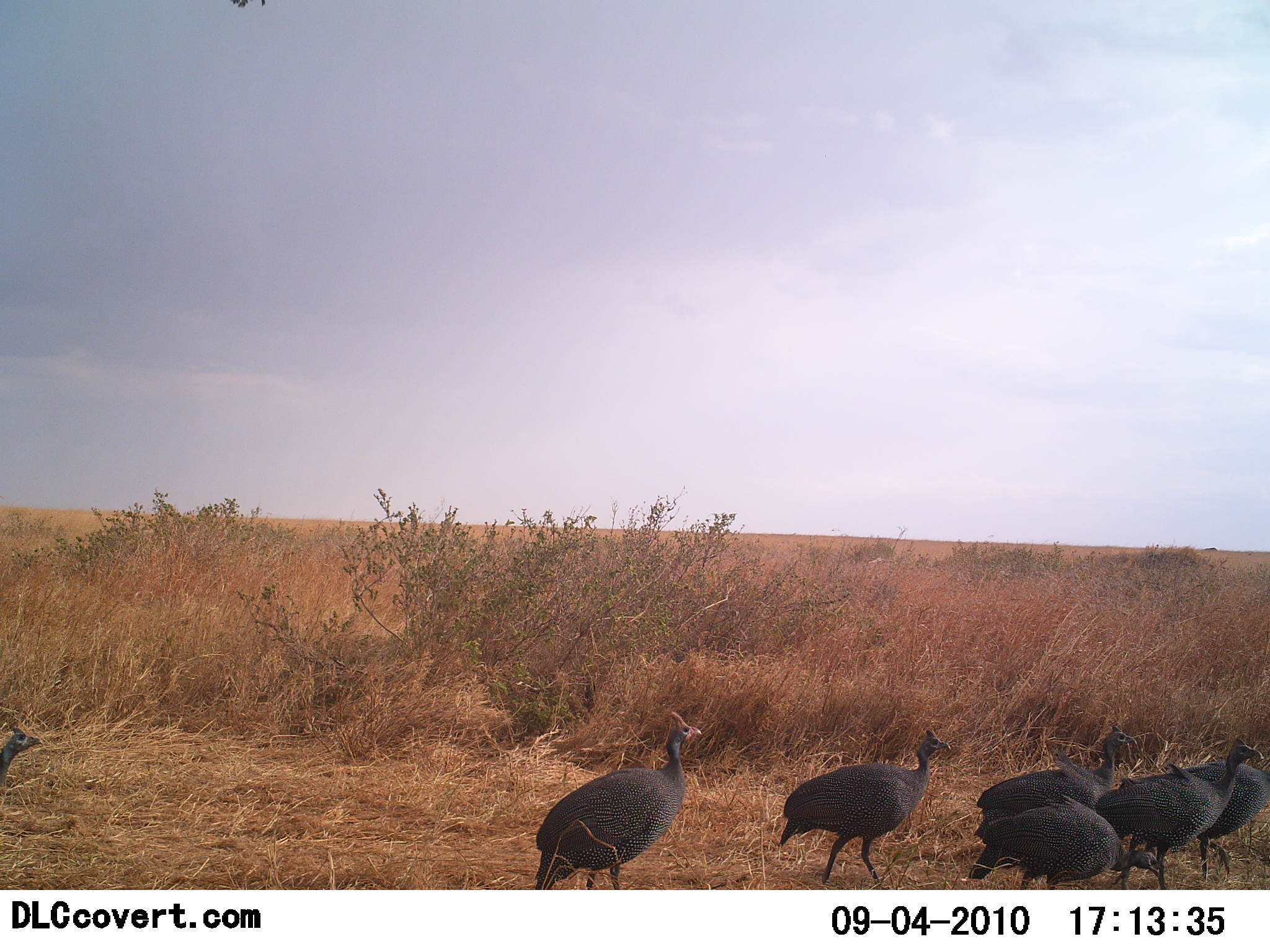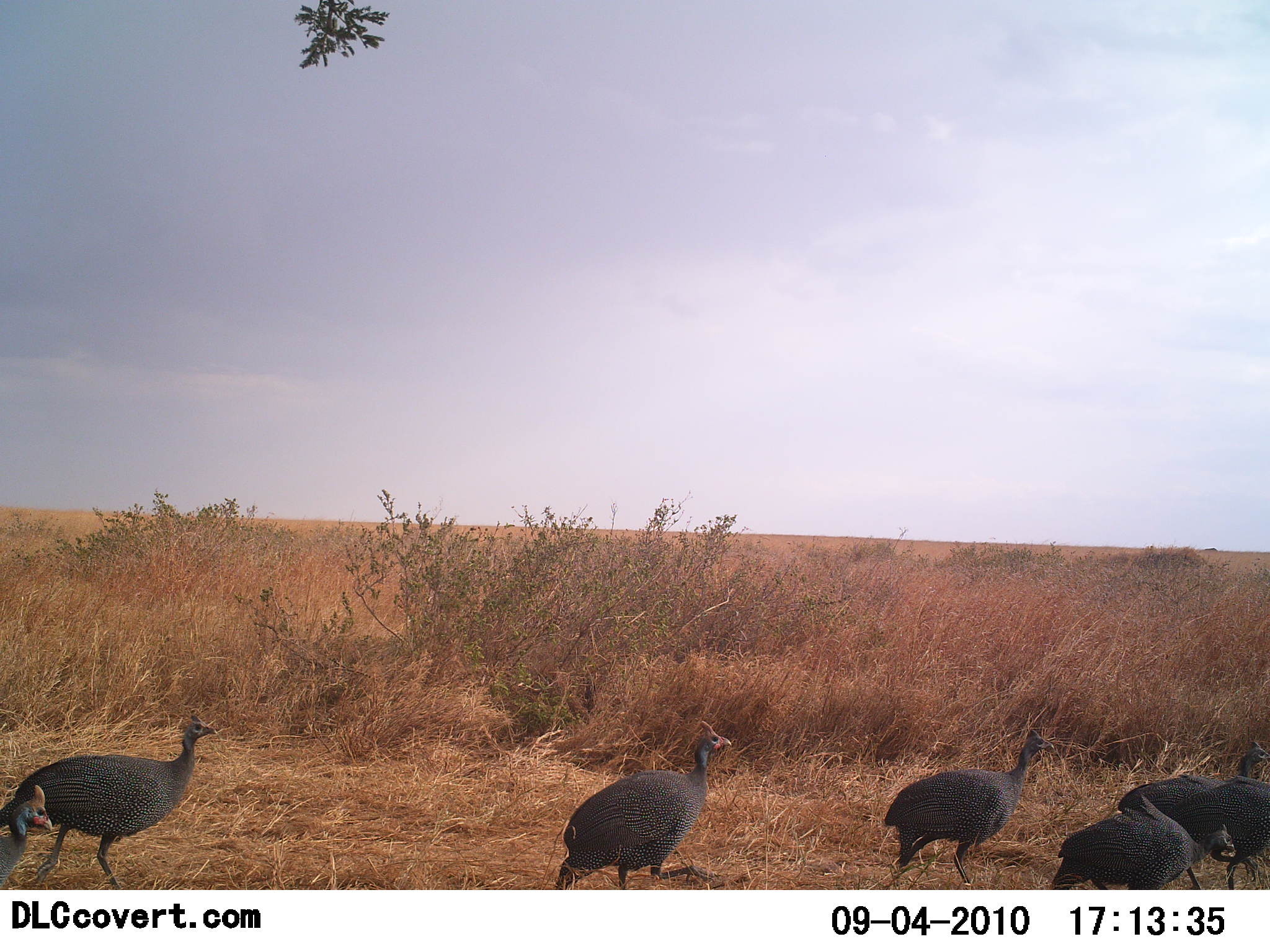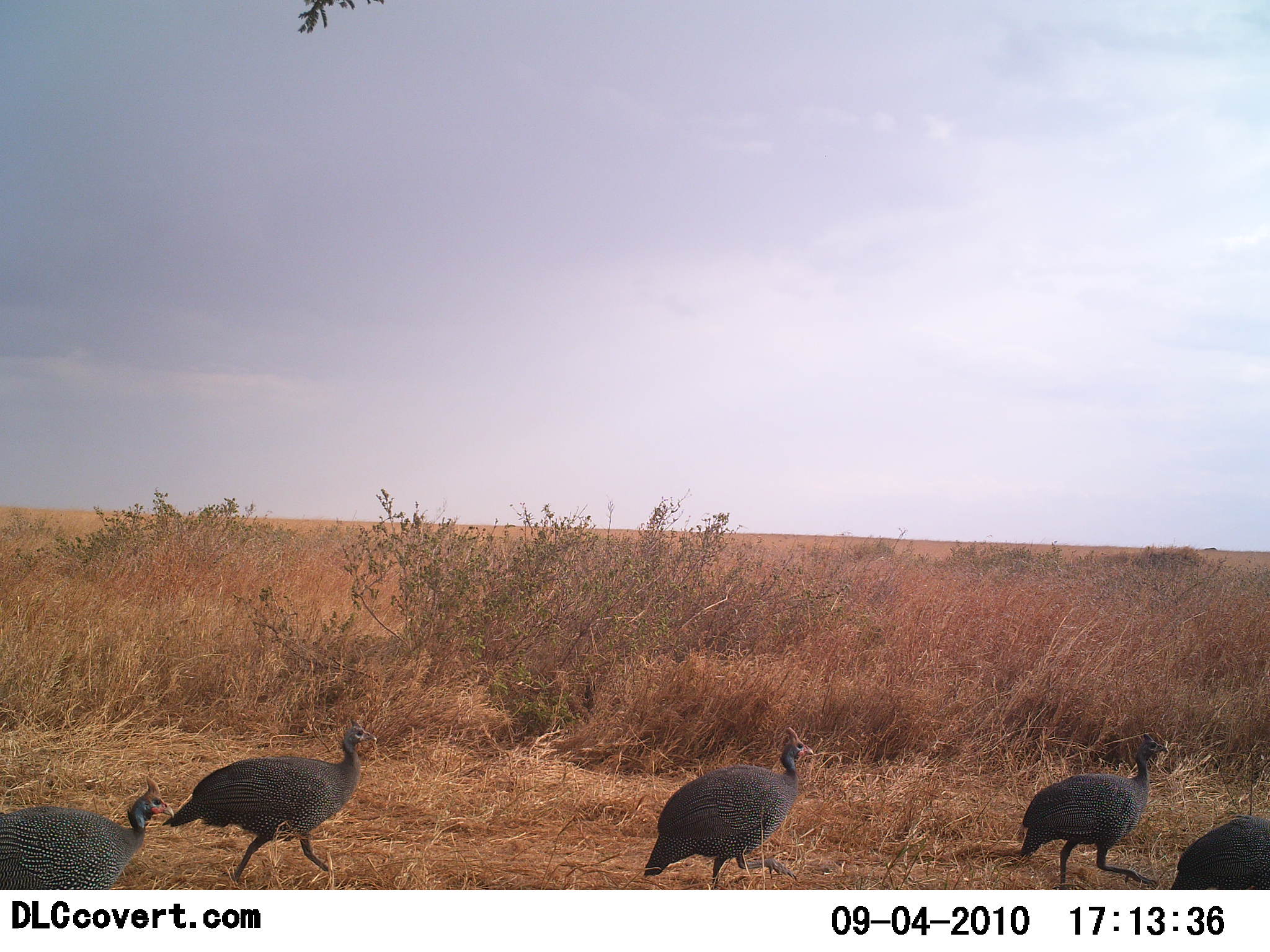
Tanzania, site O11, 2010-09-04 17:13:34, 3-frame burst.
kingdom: Animalia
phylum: Chordata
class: Aves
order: Galliformes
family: Numididae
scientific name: Numididae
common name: guinea fowl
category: guineafowl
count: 7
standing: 18%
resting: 0%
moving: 88%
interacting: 0%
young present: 0%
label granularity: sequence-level